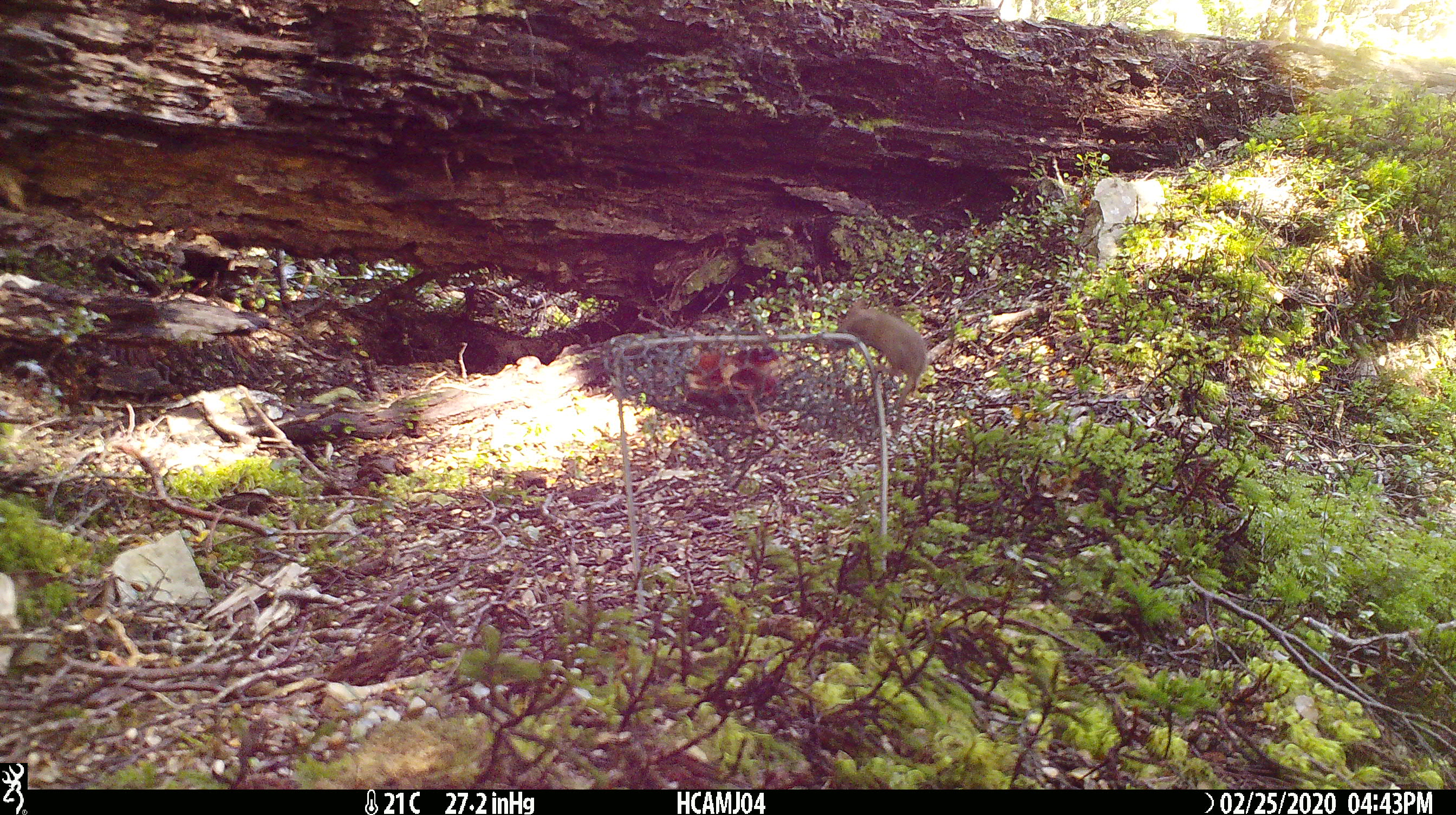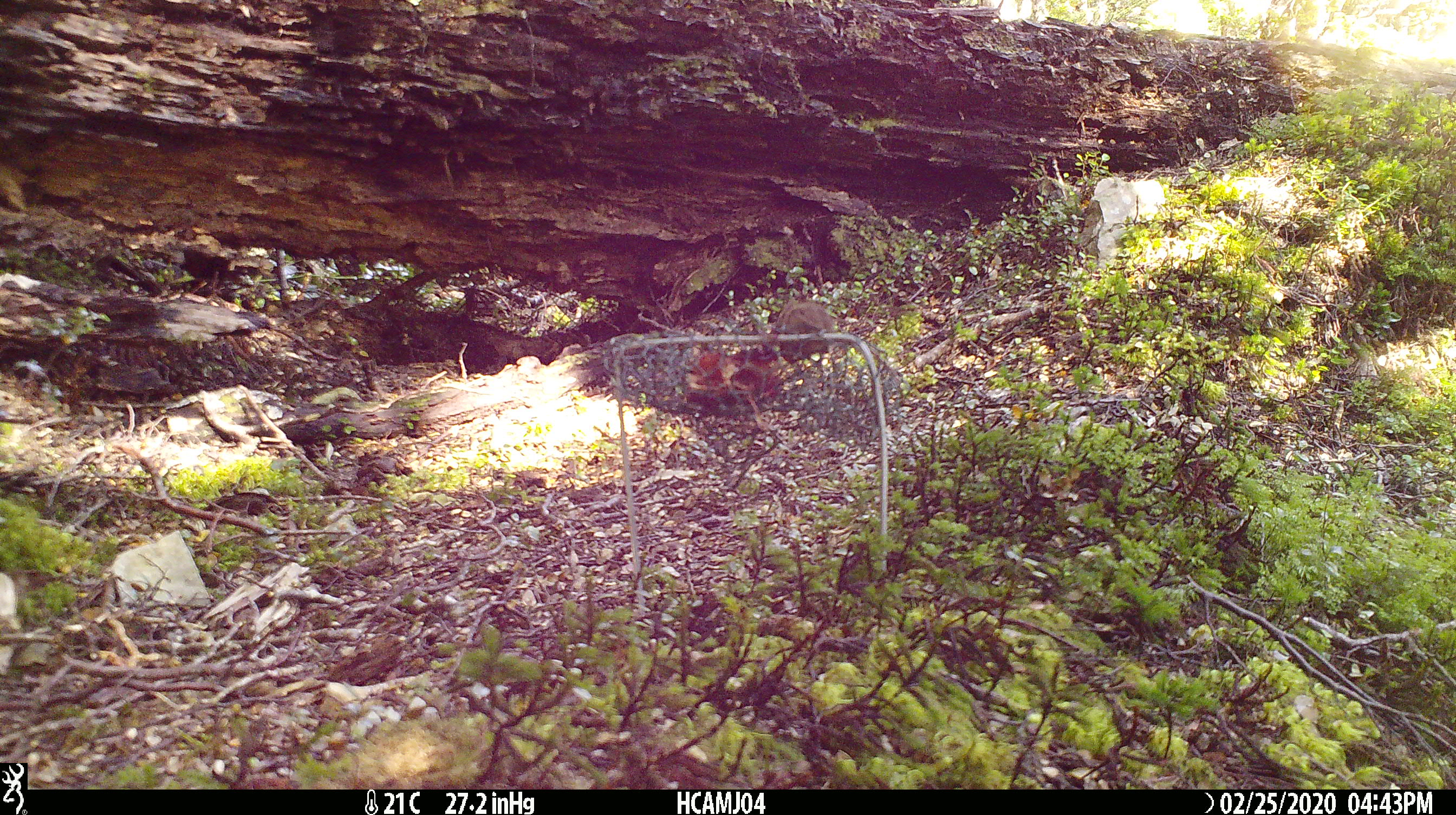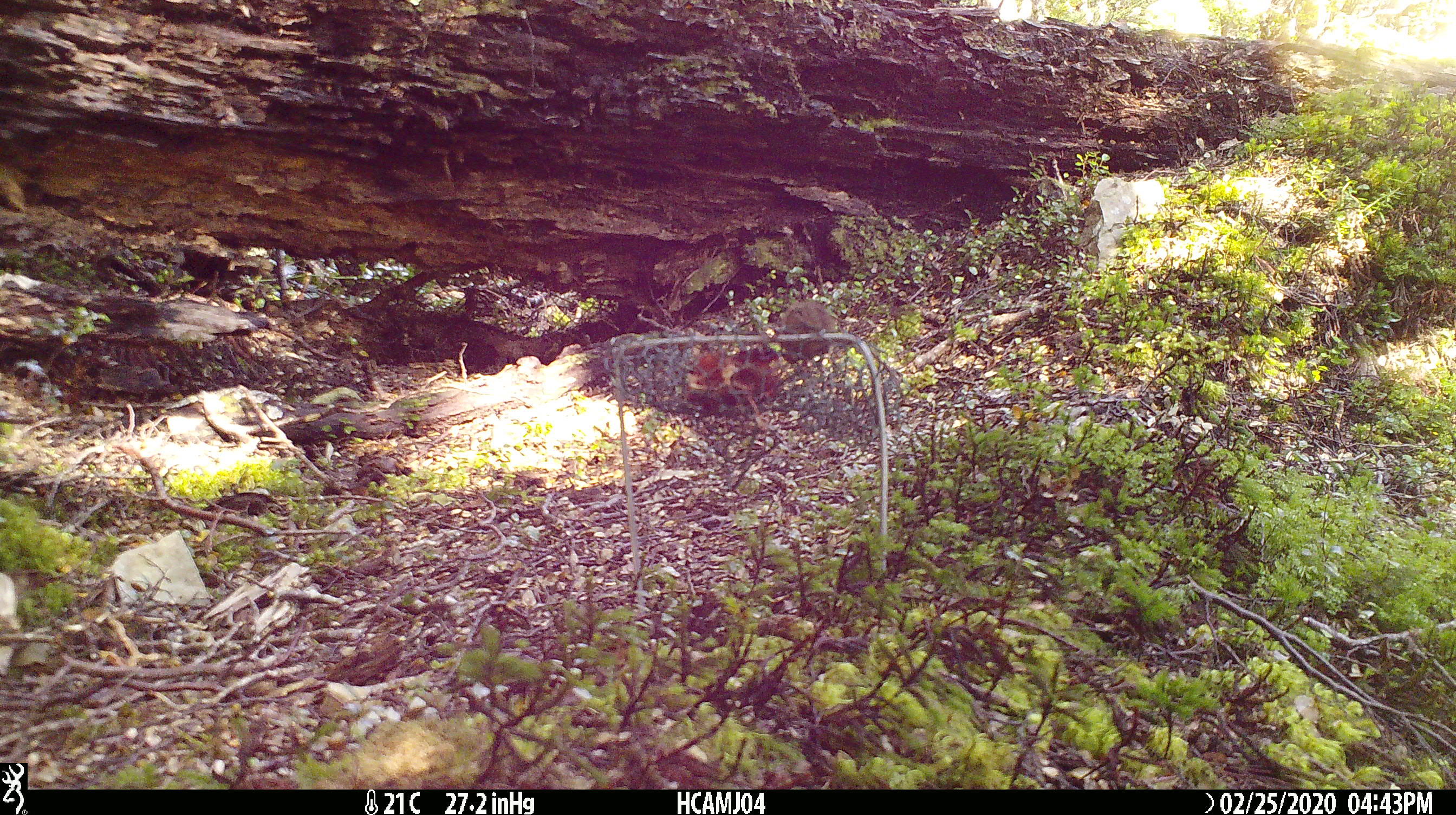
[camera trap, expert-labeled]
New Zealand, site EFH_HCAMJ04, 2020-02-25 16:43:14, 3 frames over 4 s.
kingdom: Animalia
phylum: Chordata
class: Mammalia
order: Rodentia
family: Muridae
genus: Mus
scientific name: Mus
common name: mouse